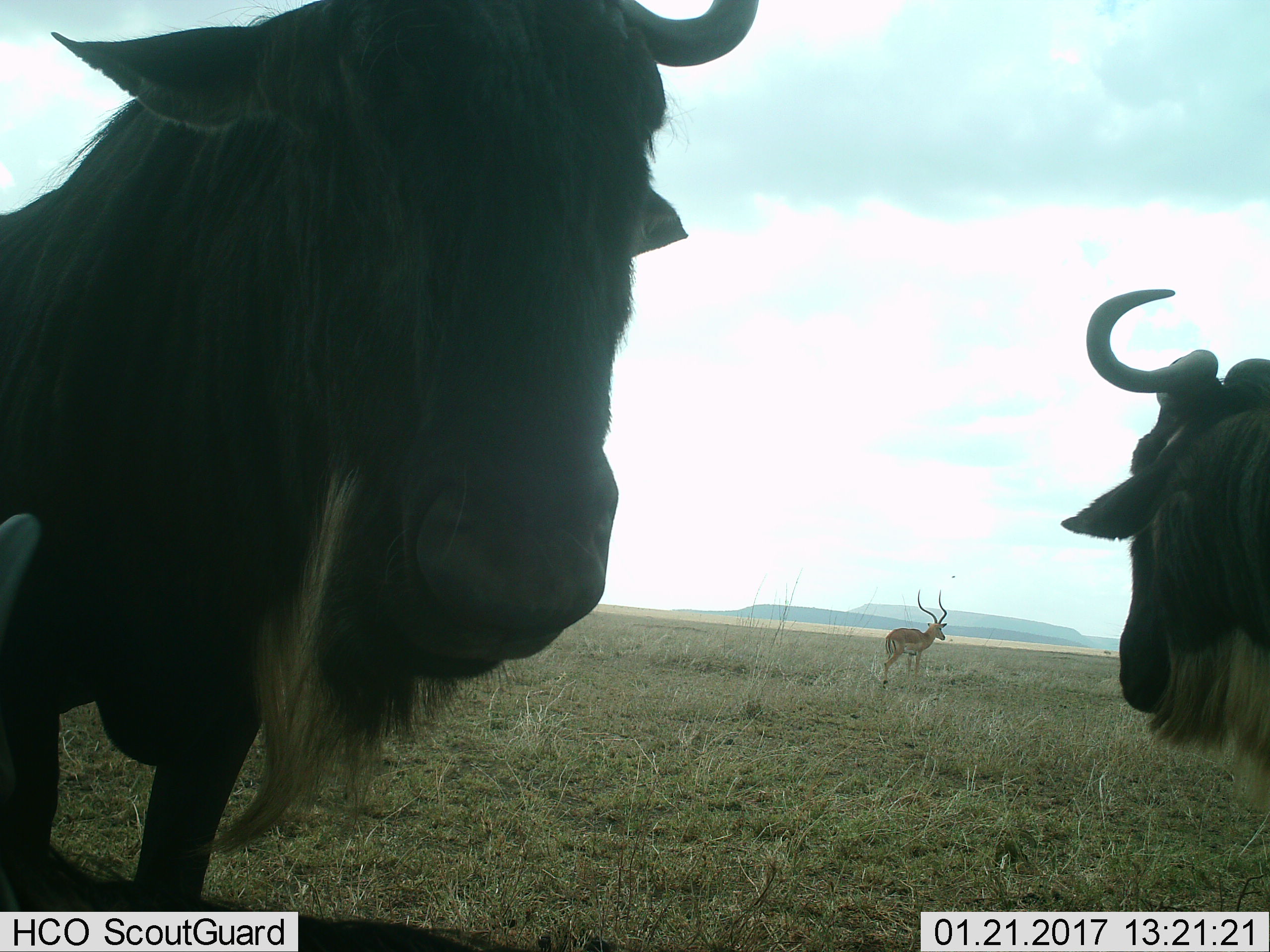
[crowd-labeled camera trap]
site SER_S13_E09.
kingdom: Animalia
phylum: Chordata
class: Mammalia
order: Artiodactyla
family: Bovidae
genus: Connochaetes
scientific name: Connochaetes taurinus taurinus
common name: blue wildebeest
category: wildebeestblue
Wildebeestblue (blue wildebeest) (Connochaetes taurinus taurinus), count 3. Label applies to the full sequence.